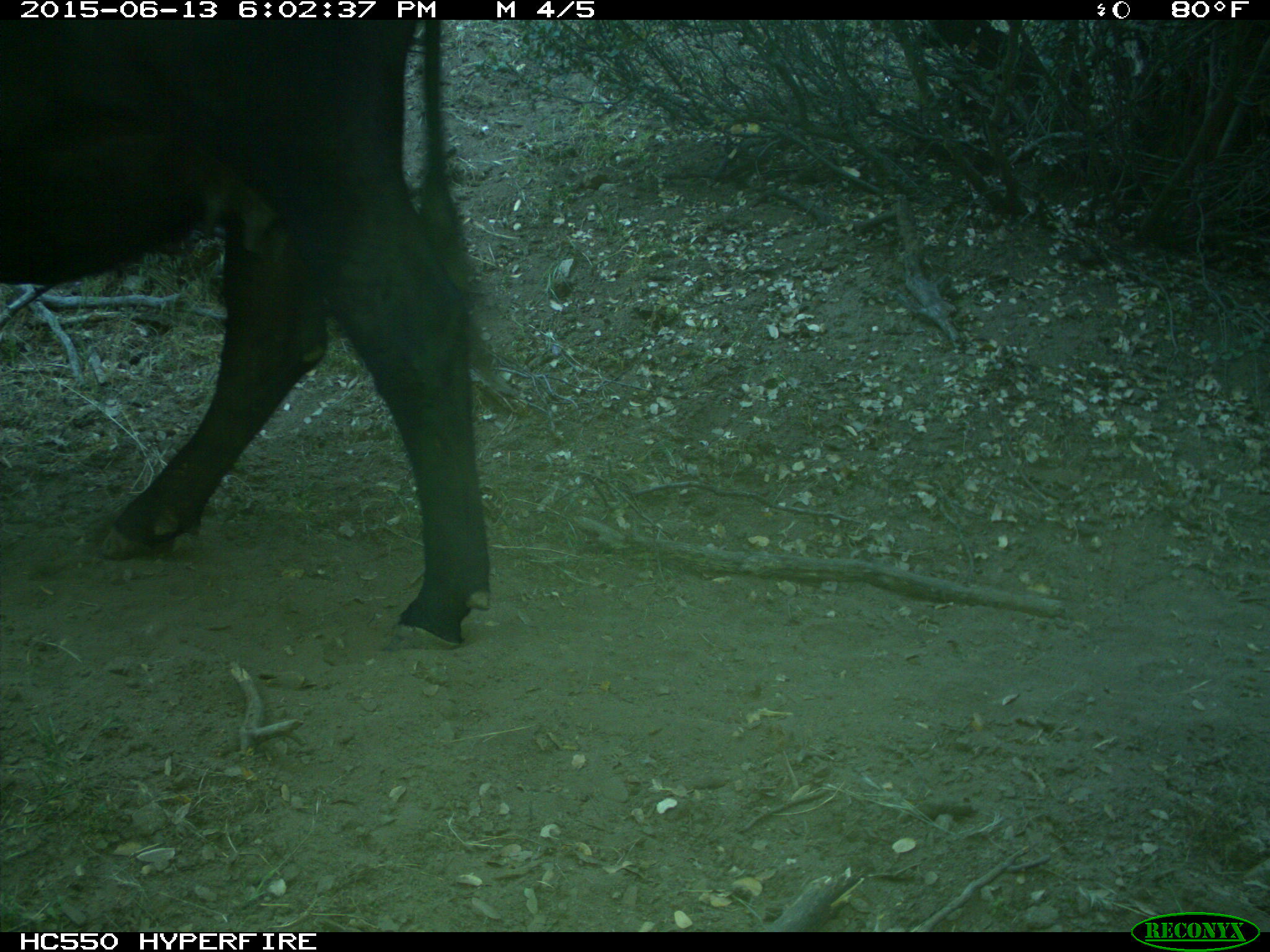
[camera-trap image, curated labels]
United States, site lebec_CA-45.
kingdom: Animalia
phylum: Chordata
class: Mammalia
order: Artiodactyla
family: Bovidae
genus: Bos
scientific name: Bos taurus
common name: domestic cow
Bos taurus (domestic cow).